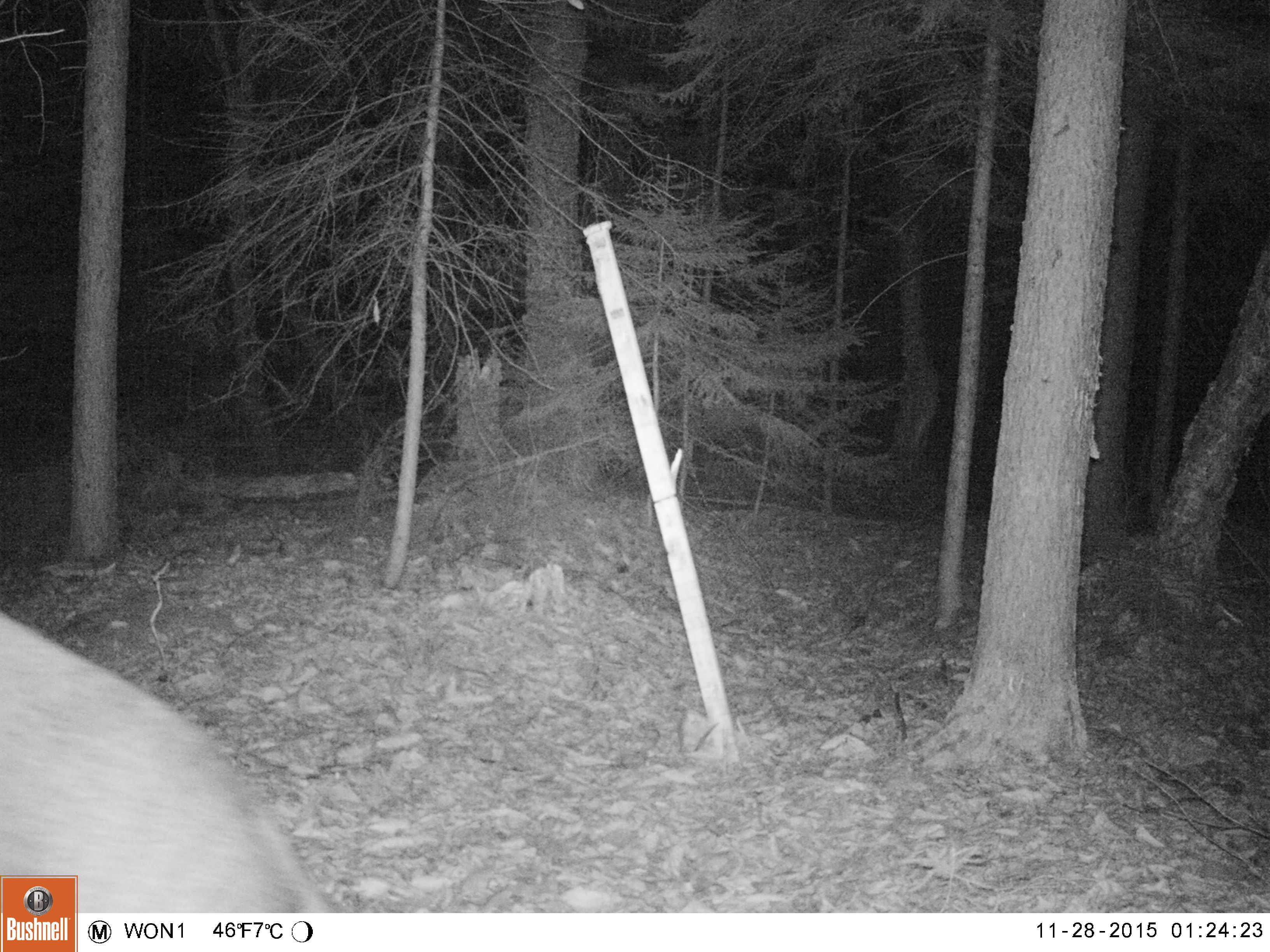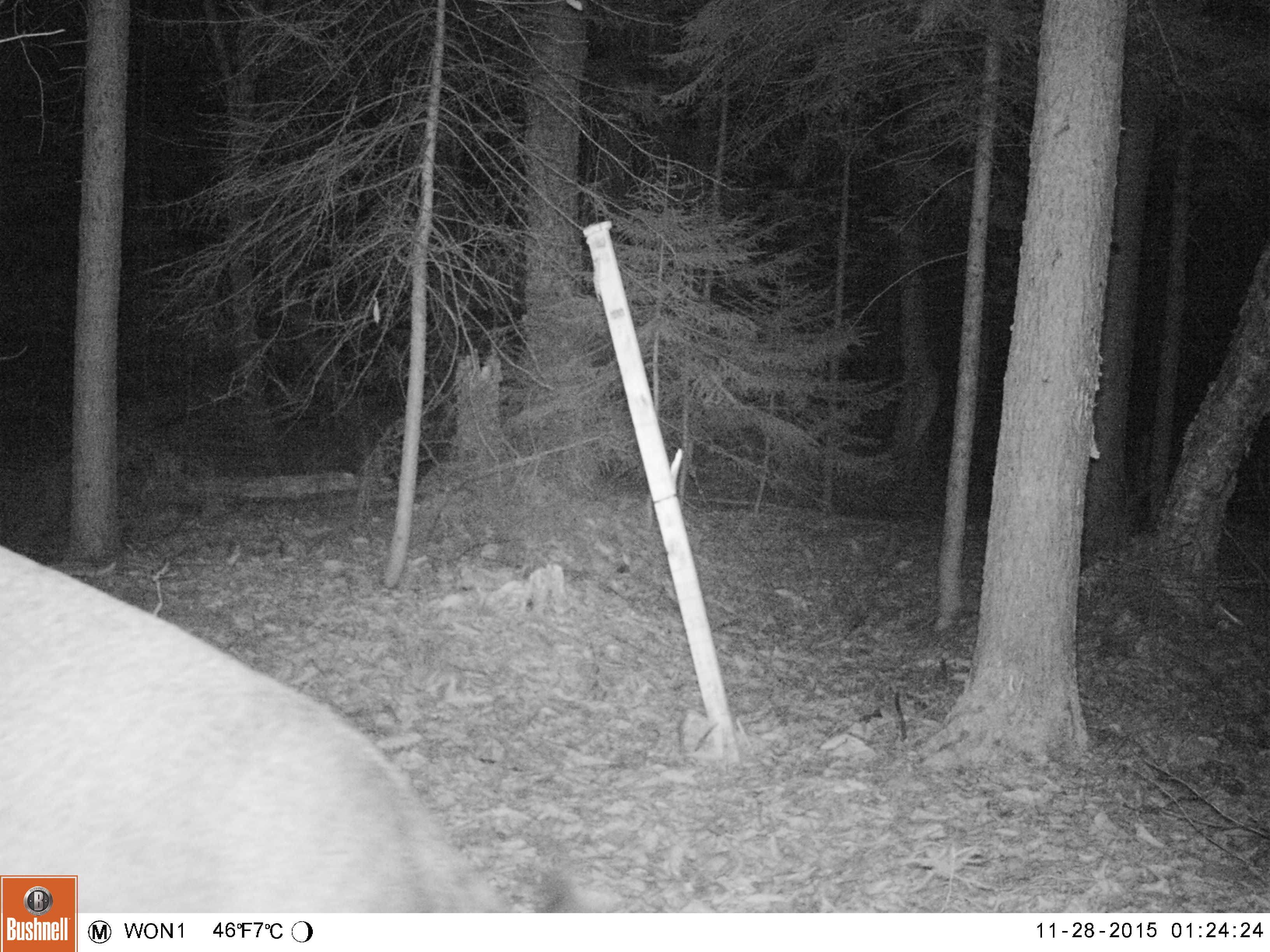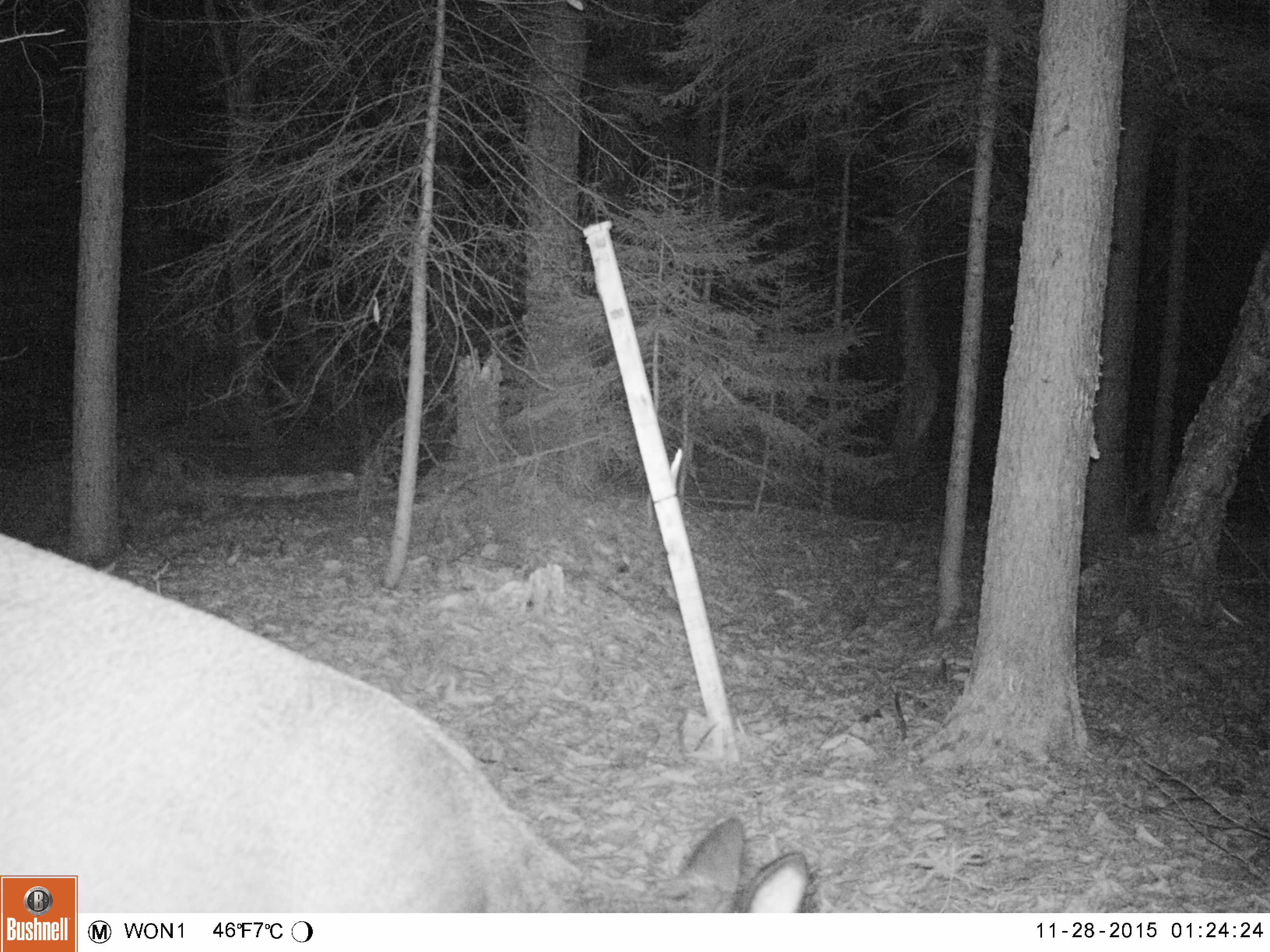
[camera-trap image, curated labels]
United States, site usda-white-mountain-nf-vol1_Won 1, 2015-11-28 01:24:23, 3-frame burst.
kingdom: Animalia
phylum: Chordata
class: Mammalia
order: Artiodactyla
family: Cervidae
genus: Odocoileus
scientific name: Odocoileus virginianus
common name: white-tailed deer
White-tailed deer (Odocoileus virginianus).